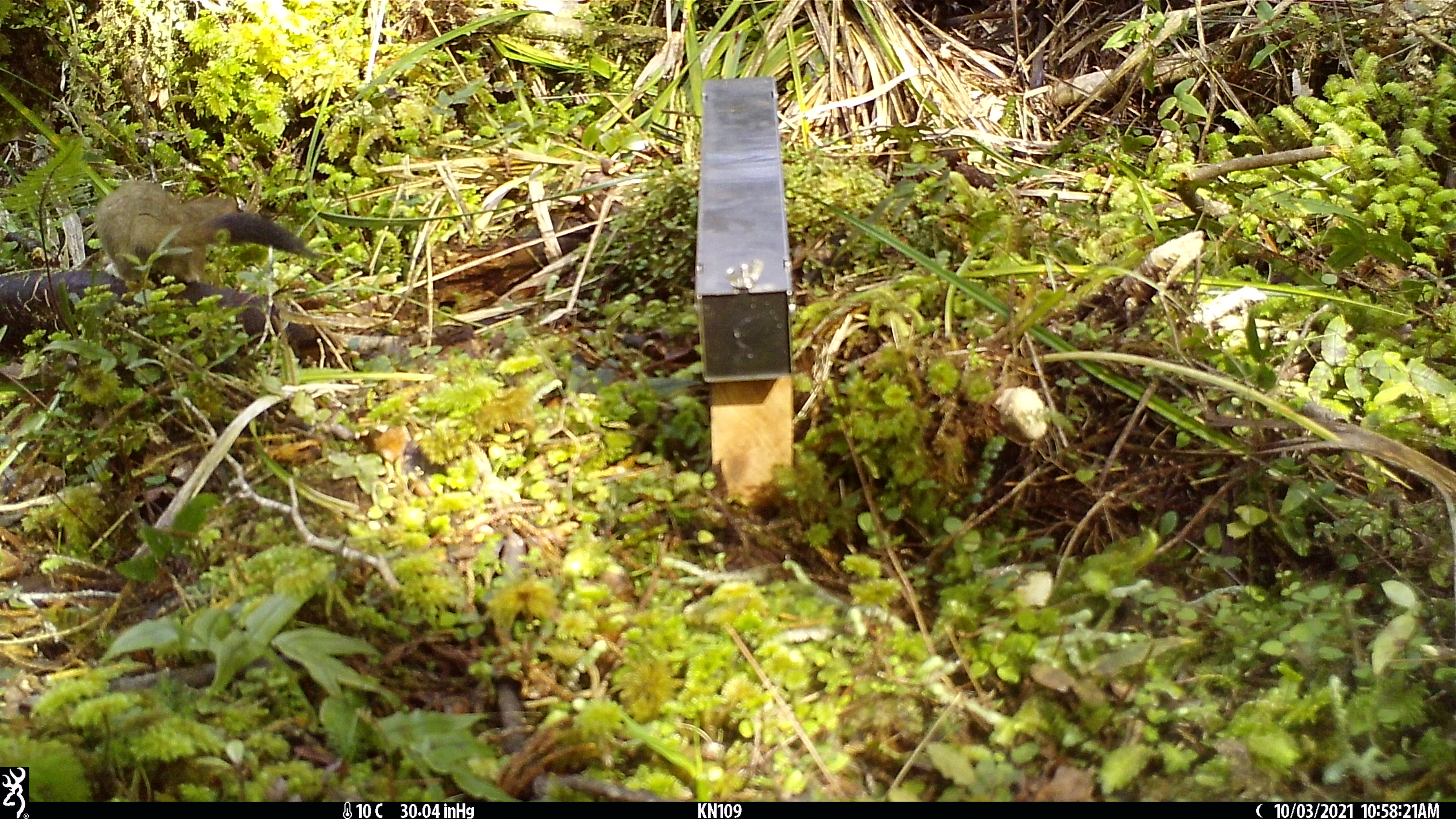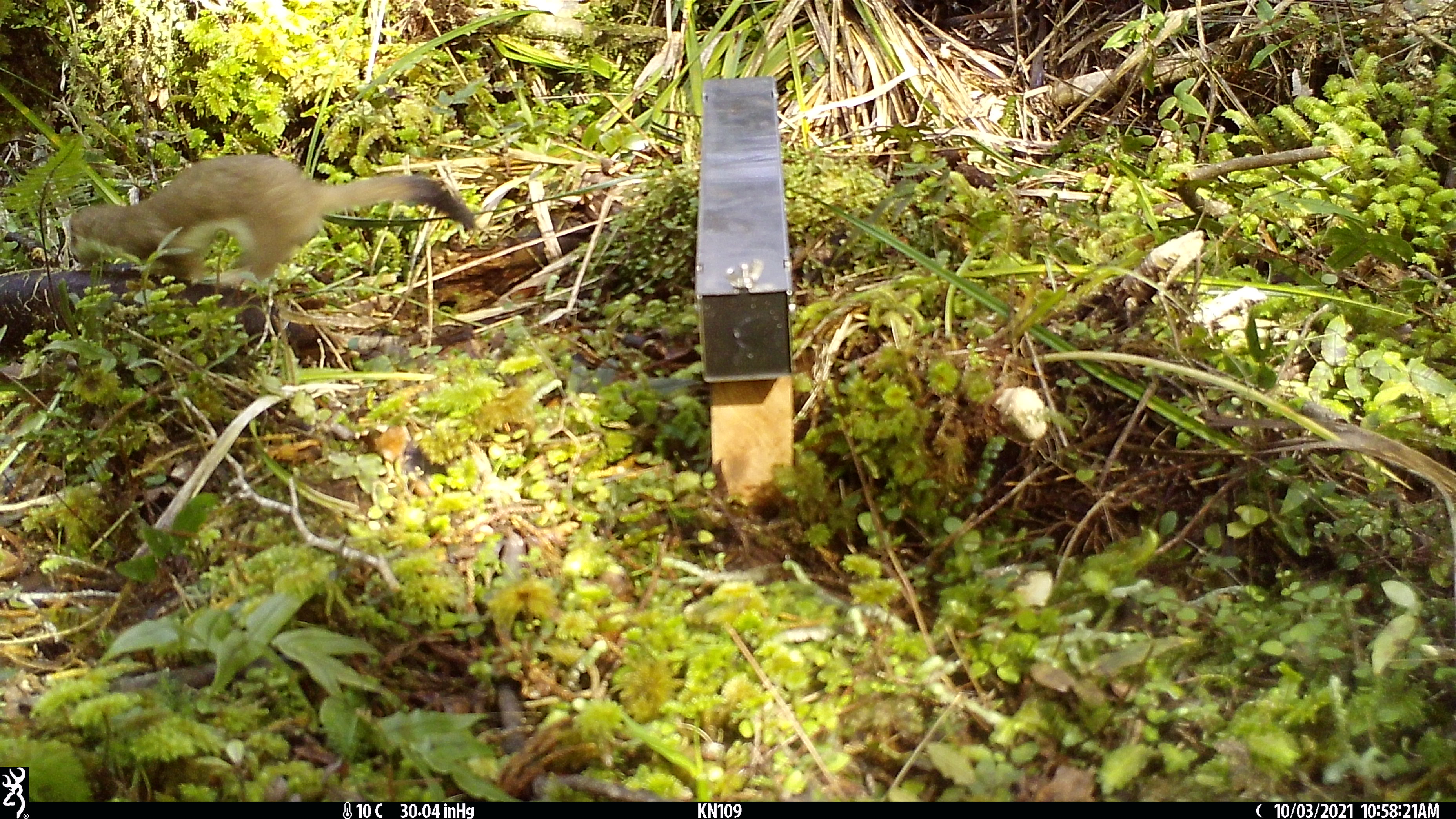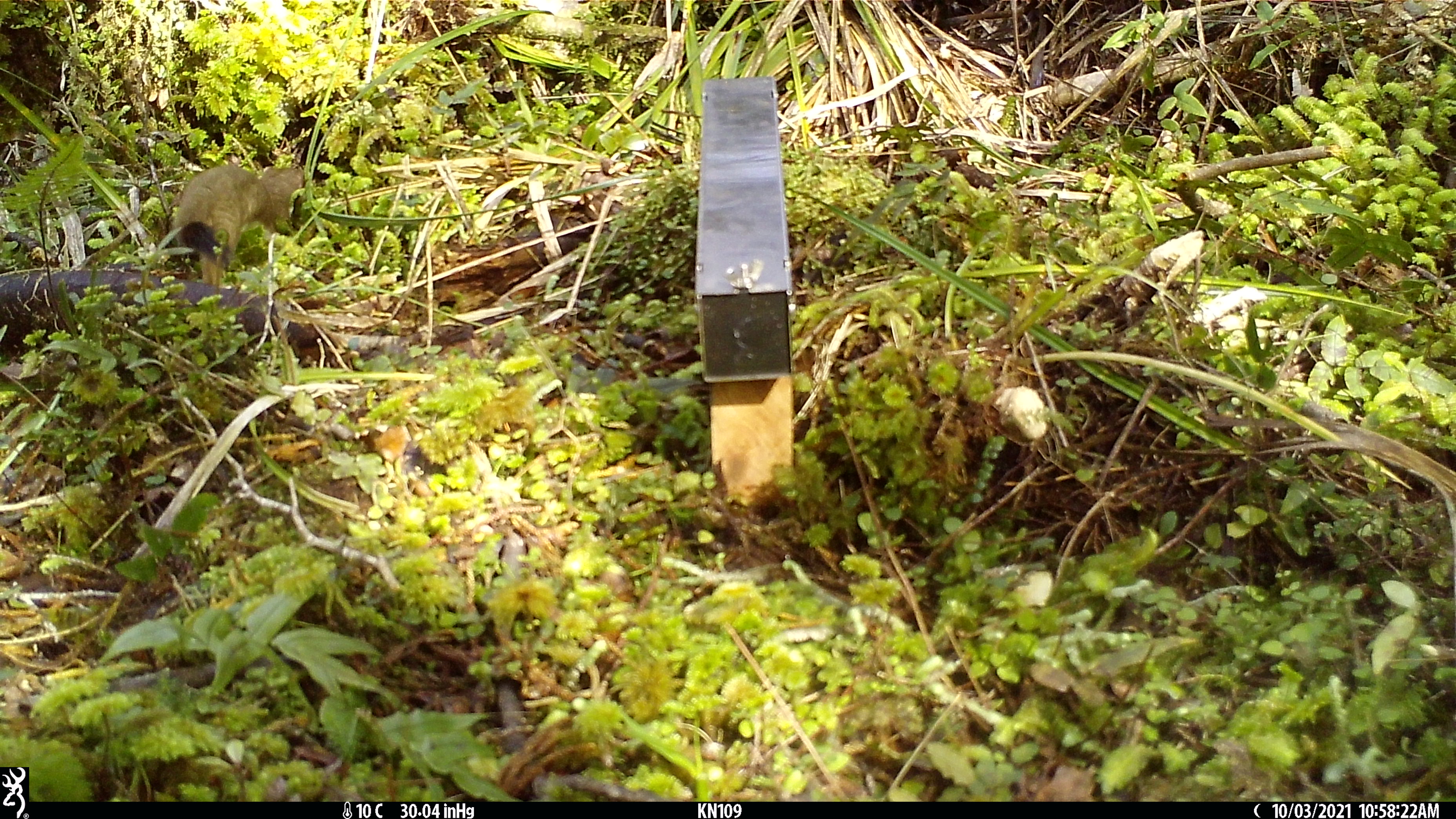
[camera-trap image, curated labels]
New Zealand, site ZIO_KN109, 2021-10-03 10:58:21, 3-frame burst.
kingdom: Animalia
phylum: Chordata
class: Mammalia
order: Carnivora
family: Mustelidae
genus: Mustela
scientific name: Mustela erminea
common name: stoat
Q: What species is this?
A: Stoat (Mustela erminea).